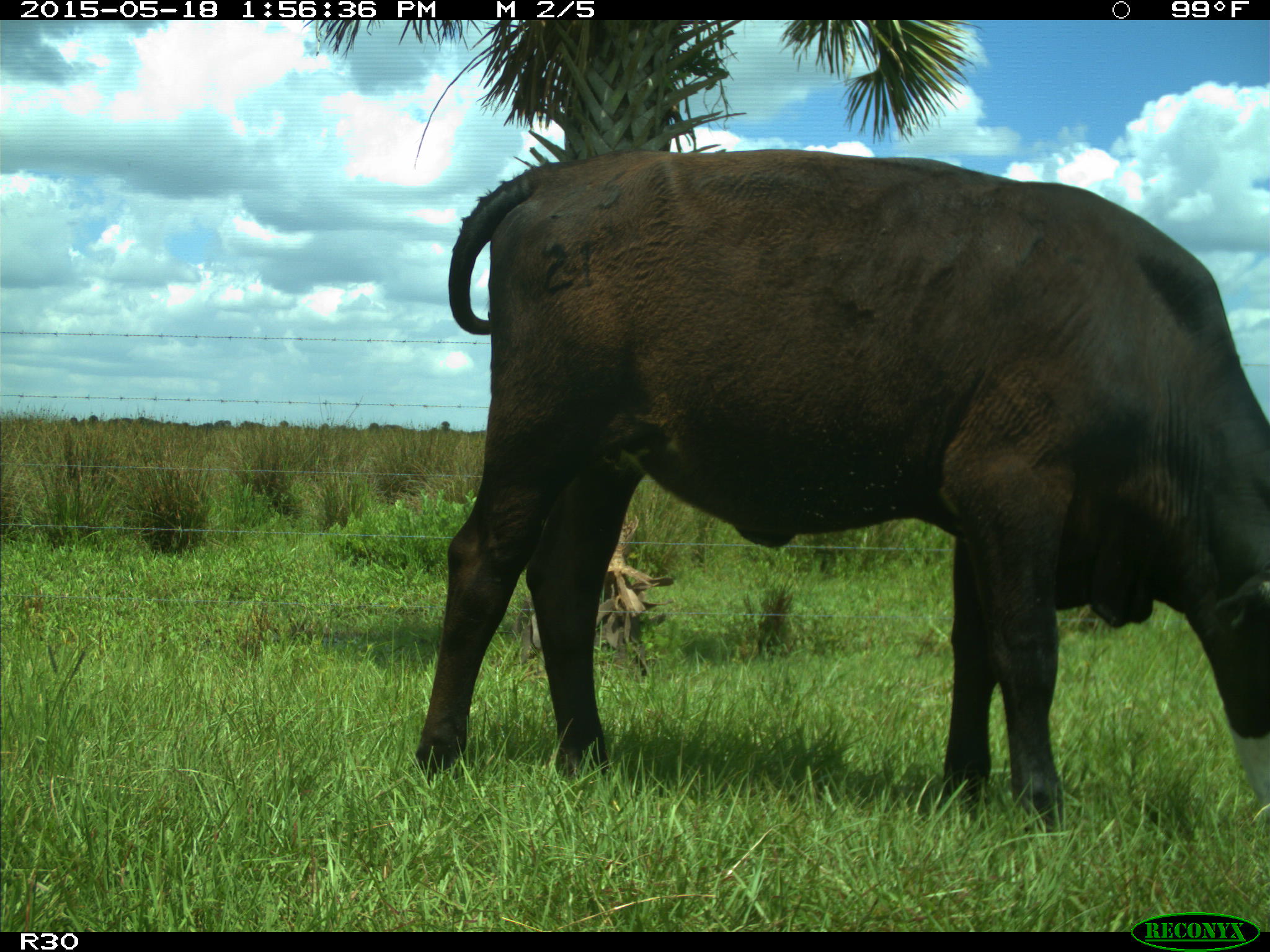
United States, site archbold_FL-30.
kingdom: Animalia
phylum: Chordata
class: Mammalia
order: Artiodactyla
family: Bovidae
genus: Bos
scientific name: Bos taurus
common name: domestic cow